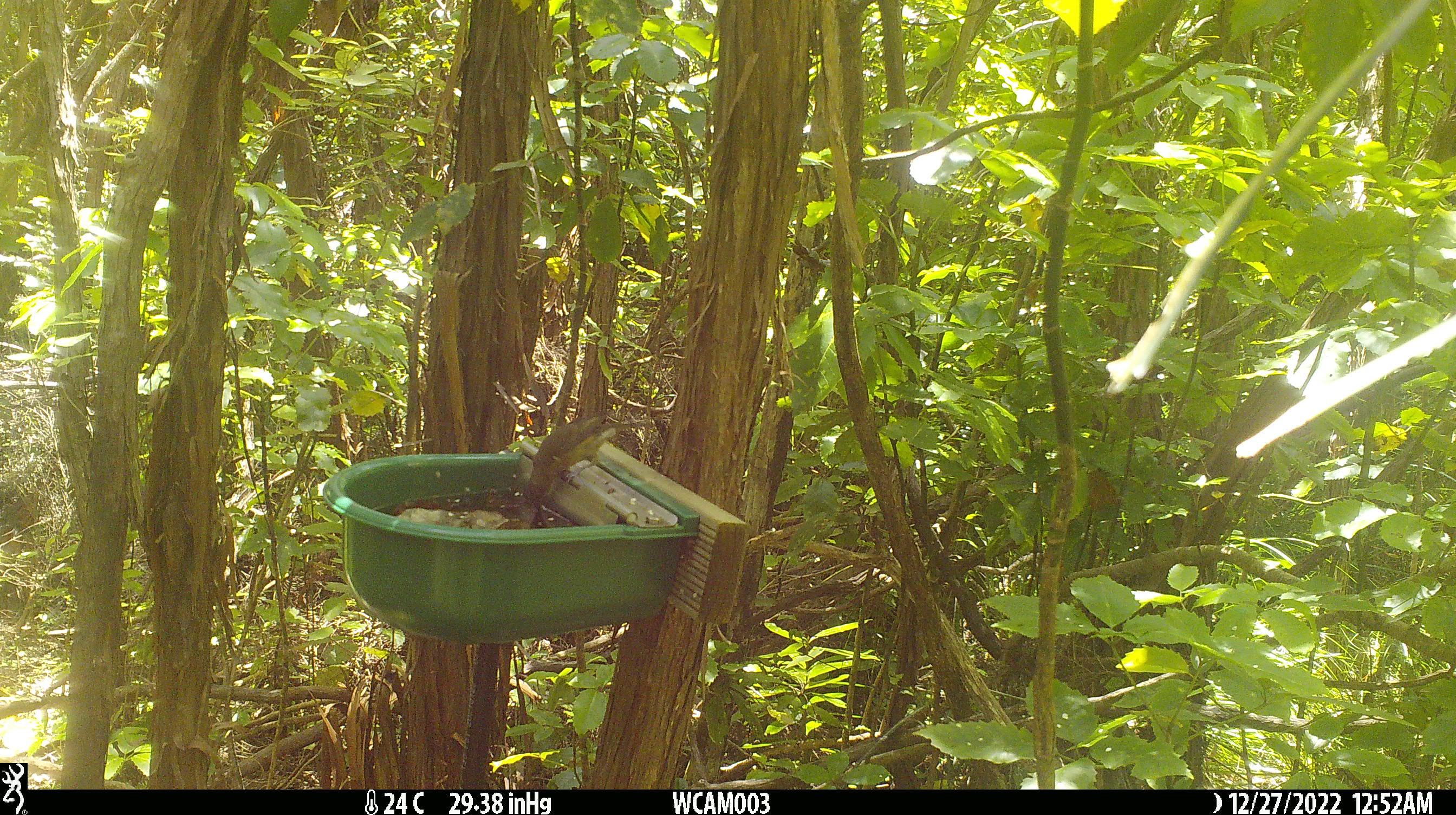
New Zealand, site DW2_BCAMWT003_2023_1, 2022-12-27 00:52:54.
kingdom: Animalia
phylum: Chordata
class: Aves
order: Passeriformes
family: Meliphagidae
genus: Anthornis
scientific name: Anthornis melanura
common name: new zealand bellbird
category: bellbird